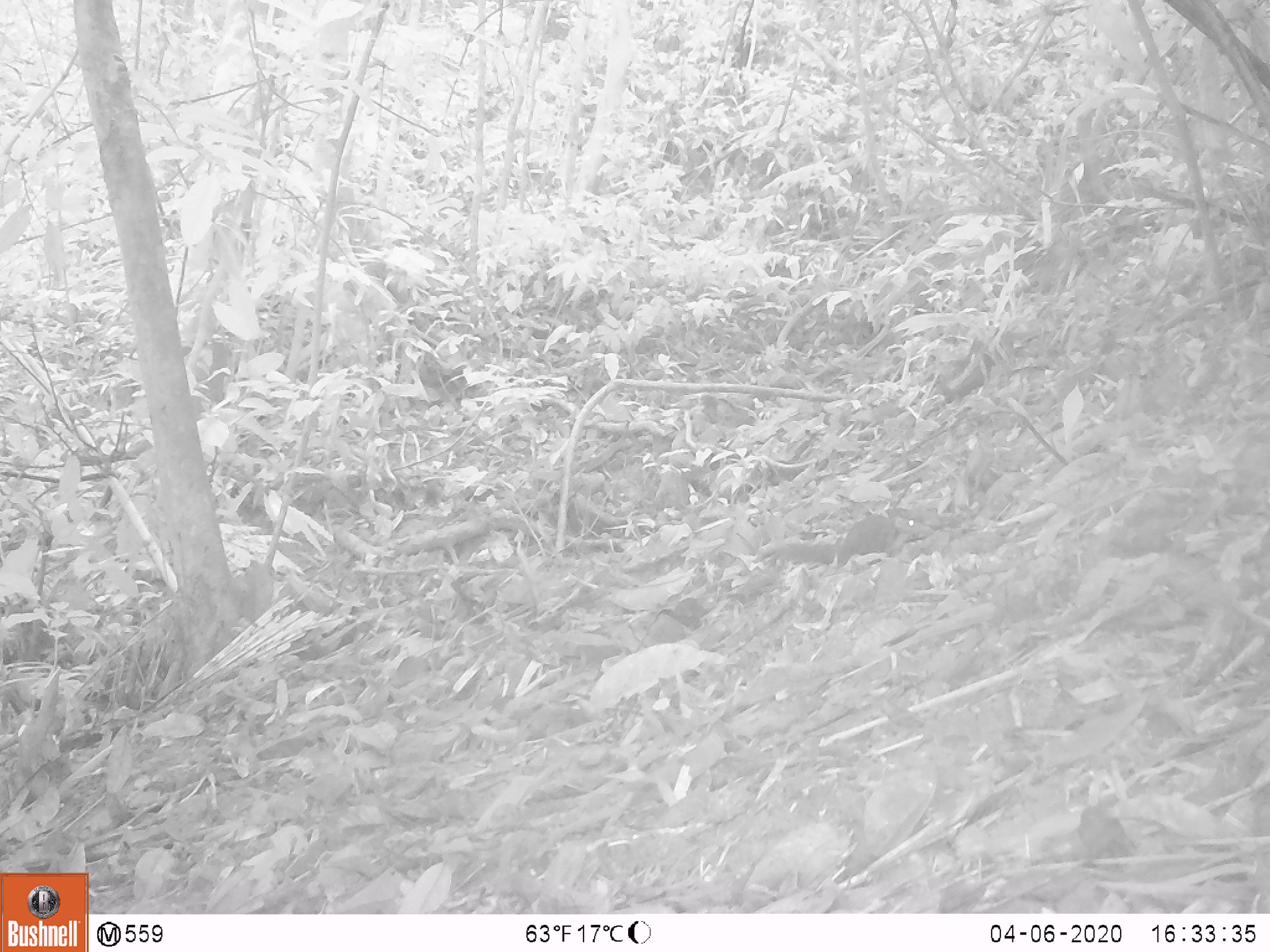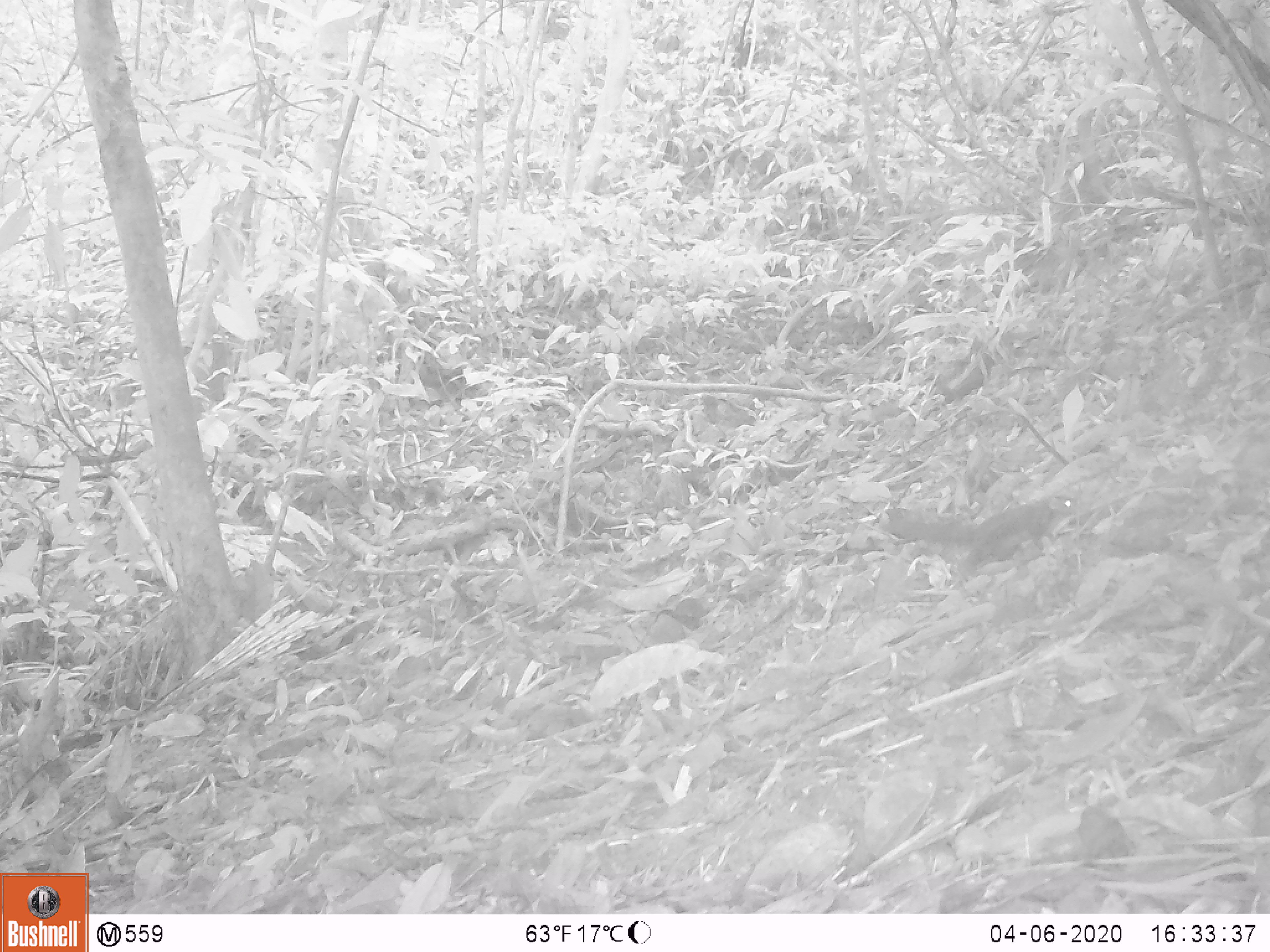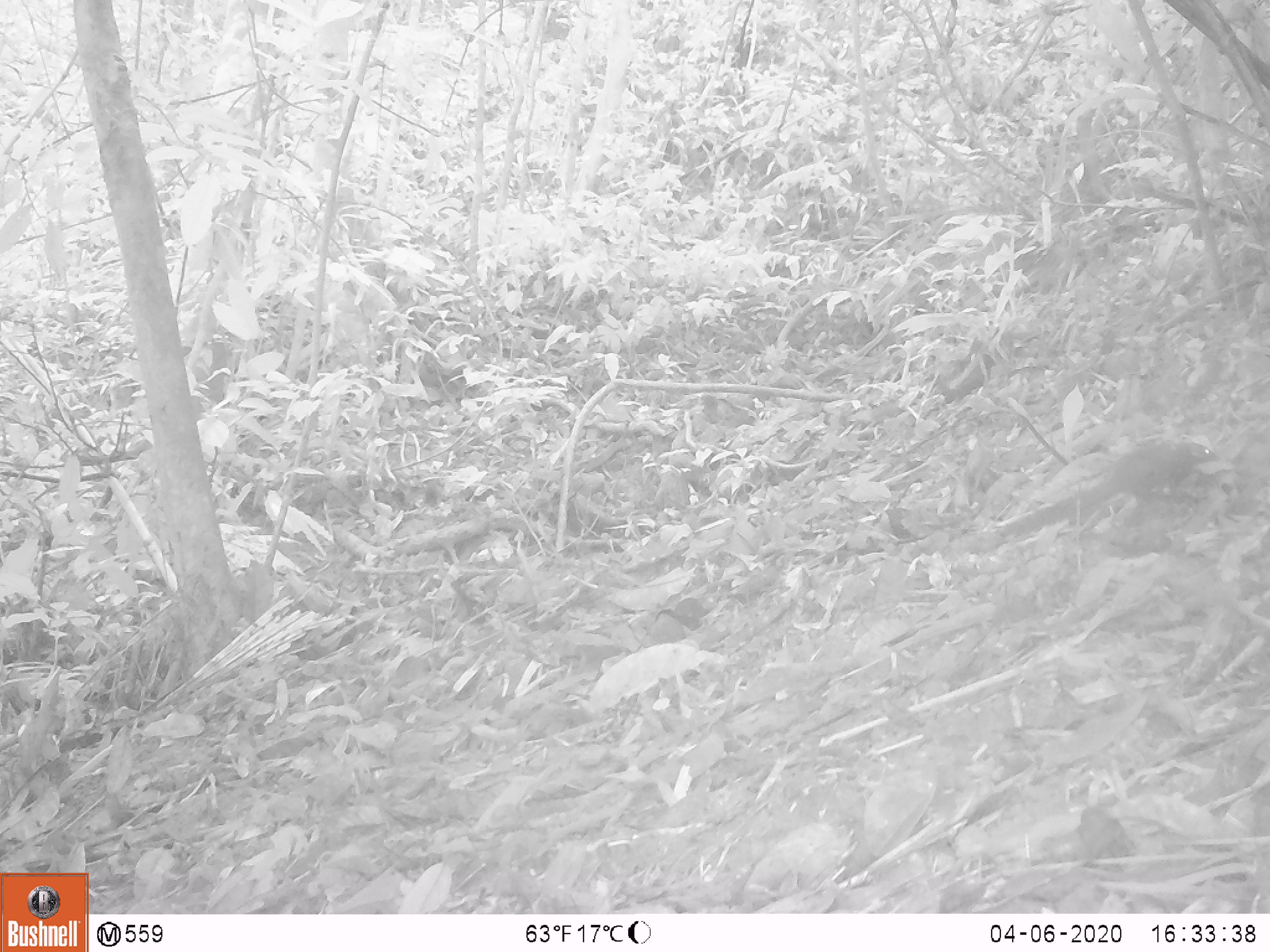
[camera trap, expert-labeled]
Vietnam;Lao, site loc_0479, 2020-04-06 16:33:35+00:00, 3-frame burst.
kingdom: Animalia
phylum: Chordata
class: Mammalia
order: Rodentia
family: Sciuridae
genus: Sciurus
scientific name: Sciurus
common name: squirrel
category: unidentified squirrel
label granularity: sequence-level